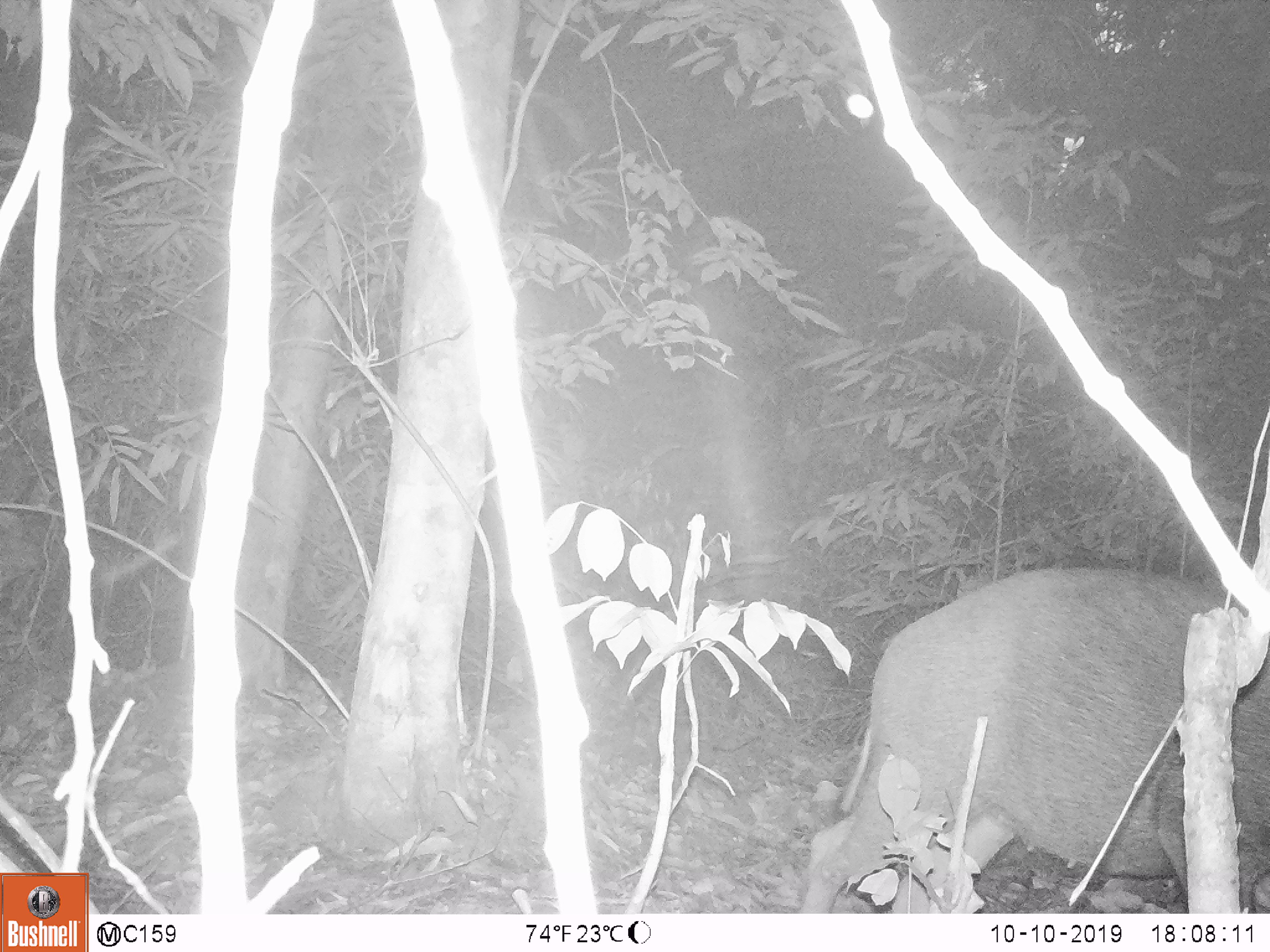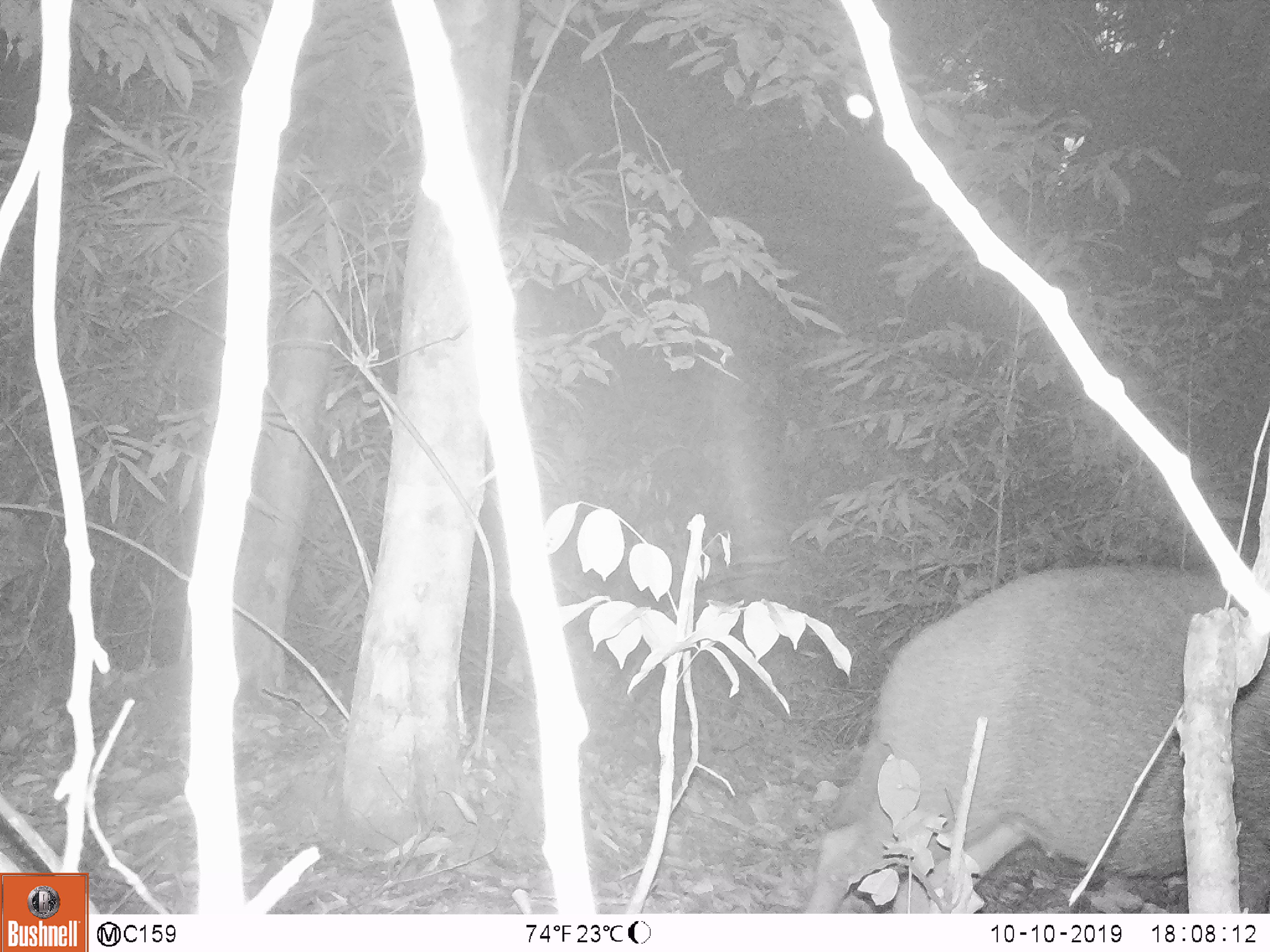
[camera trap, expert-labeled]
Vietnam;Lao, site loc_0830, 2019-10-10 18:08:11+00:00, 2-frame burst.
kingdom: Animalia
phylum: Chordata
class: Mammalia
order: Artiodactyla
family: Suidae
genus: Sus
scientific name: Sus scrofa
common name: eurasian wild pig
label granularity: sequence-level